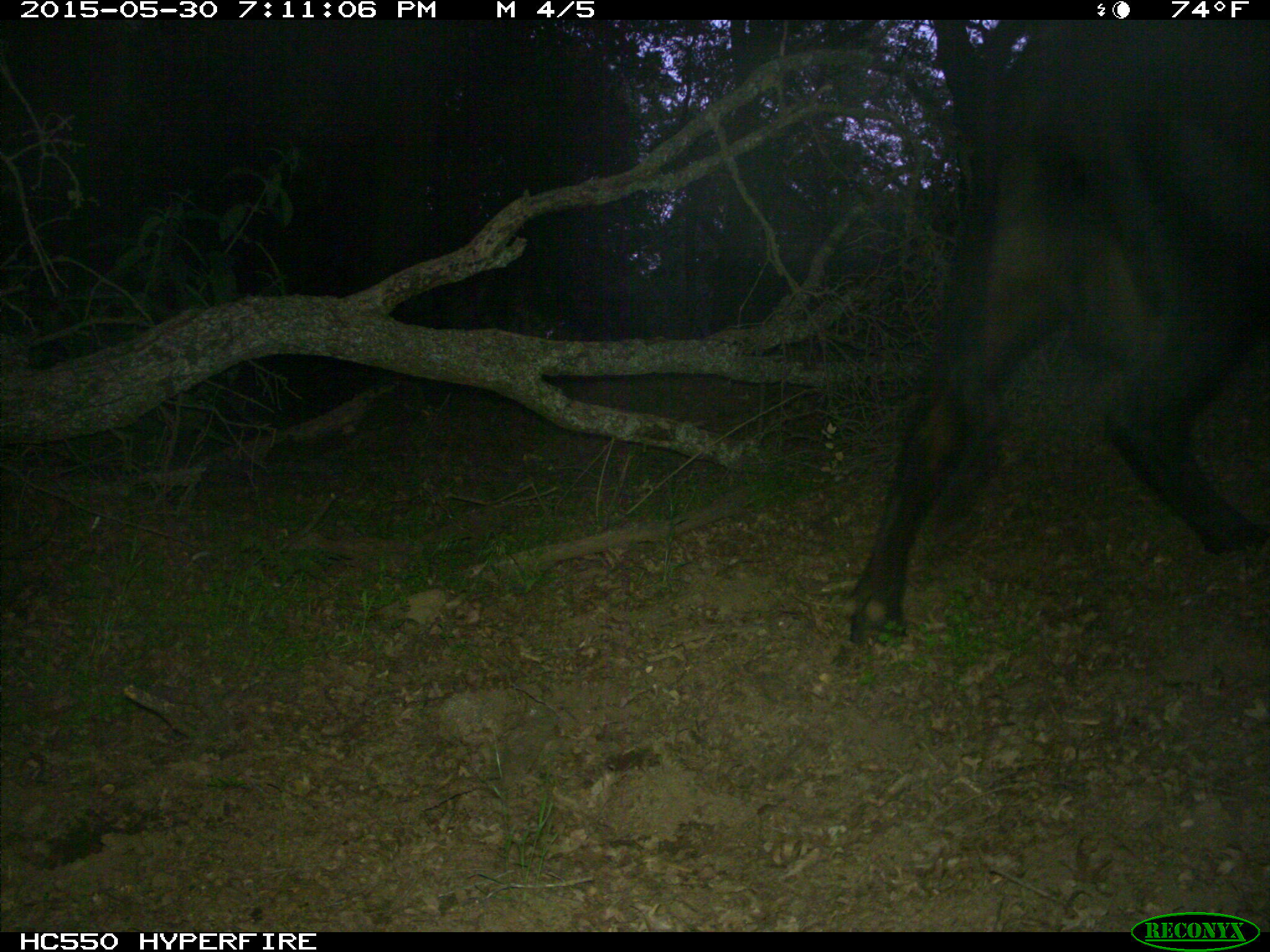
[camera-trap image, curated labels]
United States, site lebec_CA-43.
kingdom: Animalia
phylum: Chordata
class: Mammalia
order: Artiodactyla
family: Bovidae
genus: Bos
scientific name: Bos taurus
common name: domestic cow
Bos taurus (domestic cow).